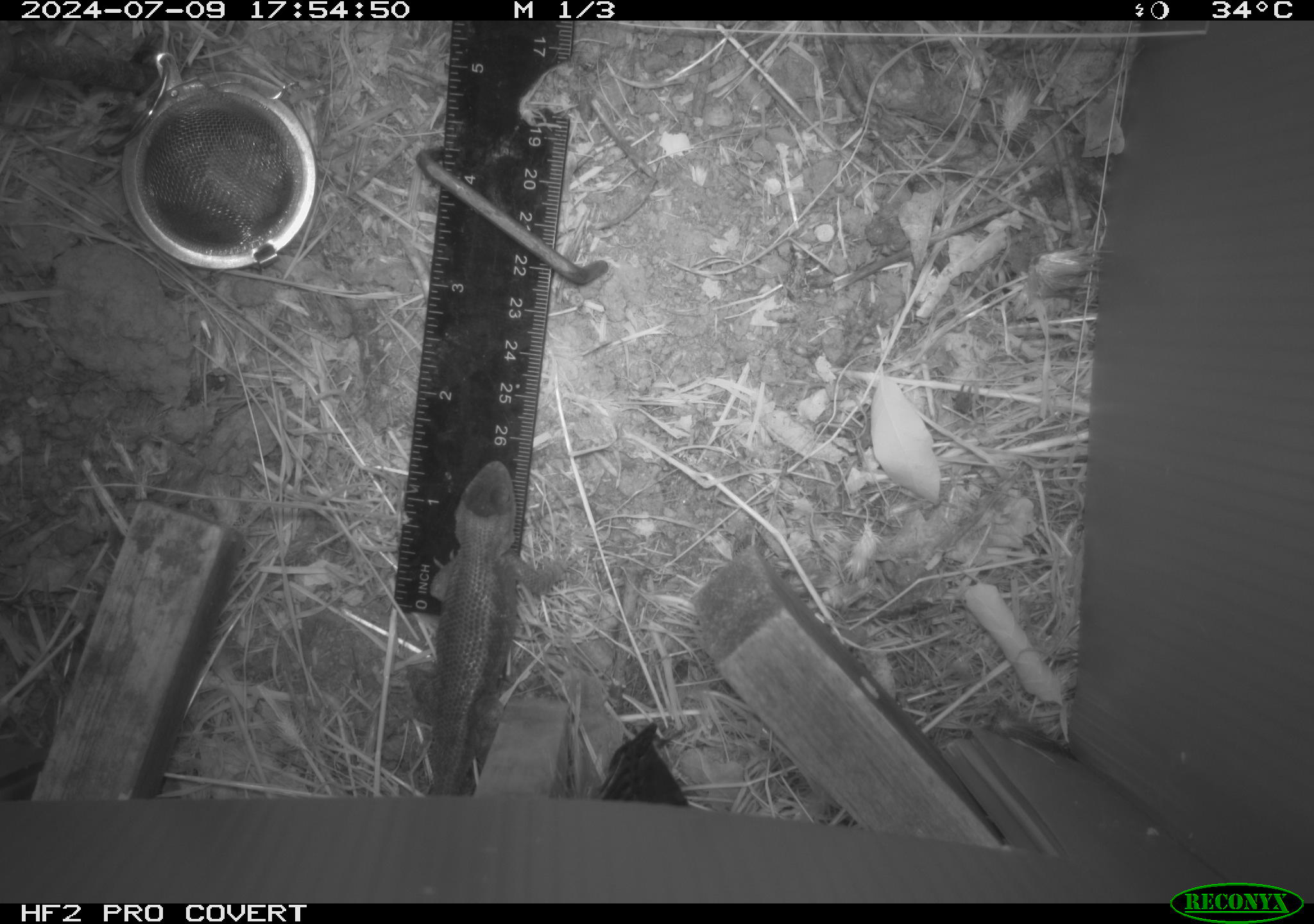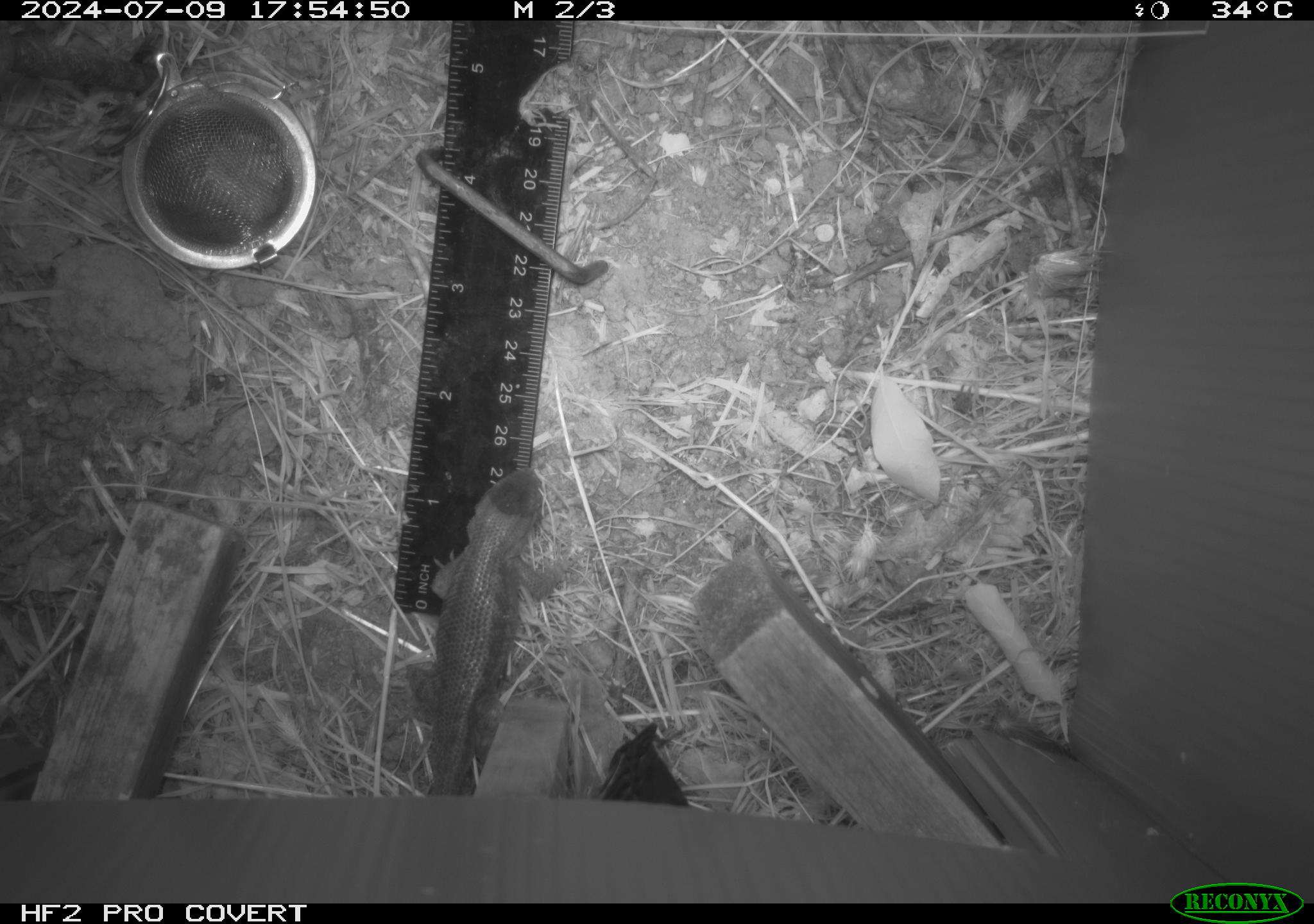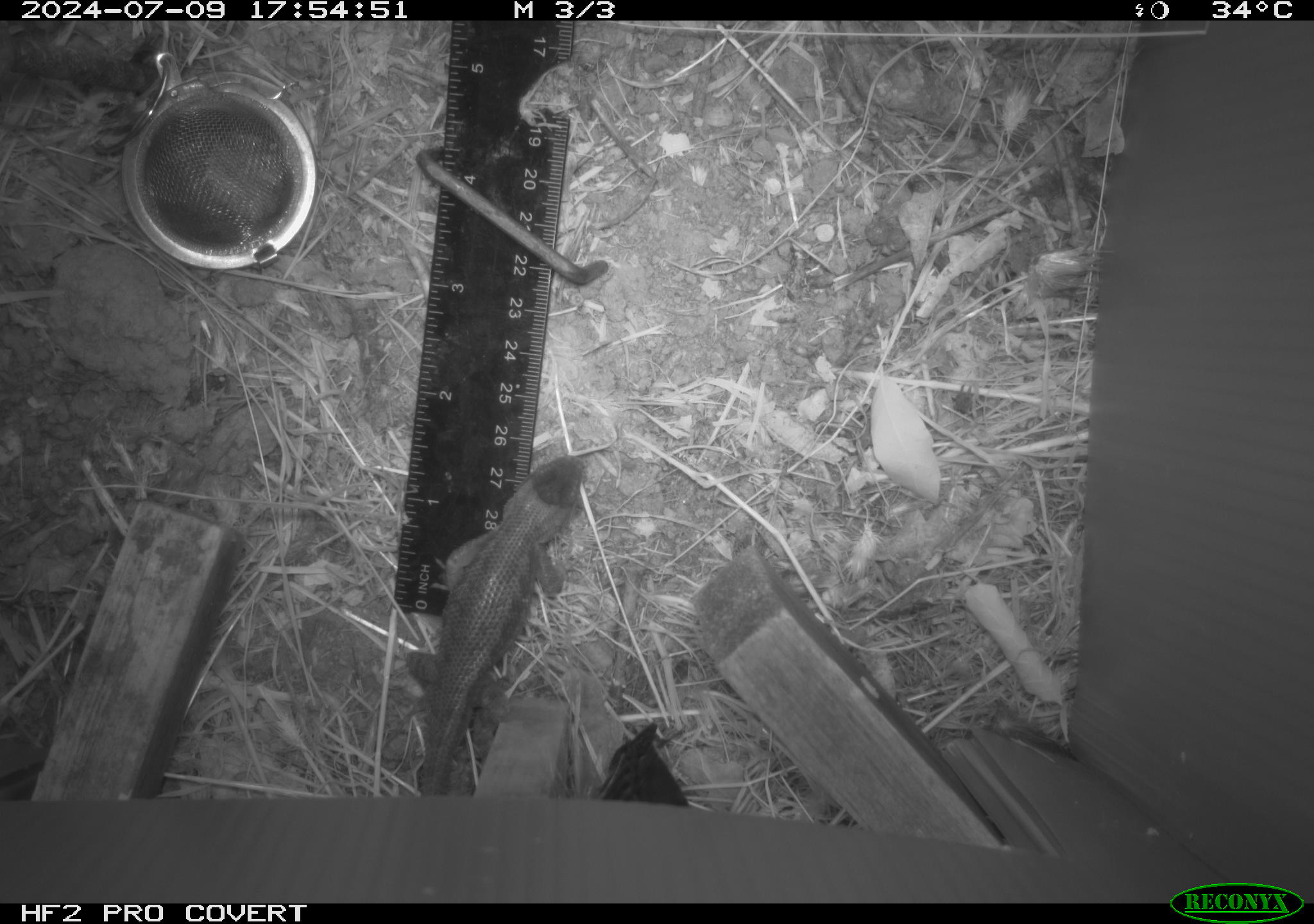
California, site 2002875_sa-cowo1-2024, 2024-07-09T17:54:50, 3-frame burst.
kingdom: Animalia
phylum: Chordata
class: Reptilia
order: Squamata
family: Phrynosomatidae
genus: Sceloporus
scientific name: Sceloporus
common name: spiny lizards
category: sceloporus species